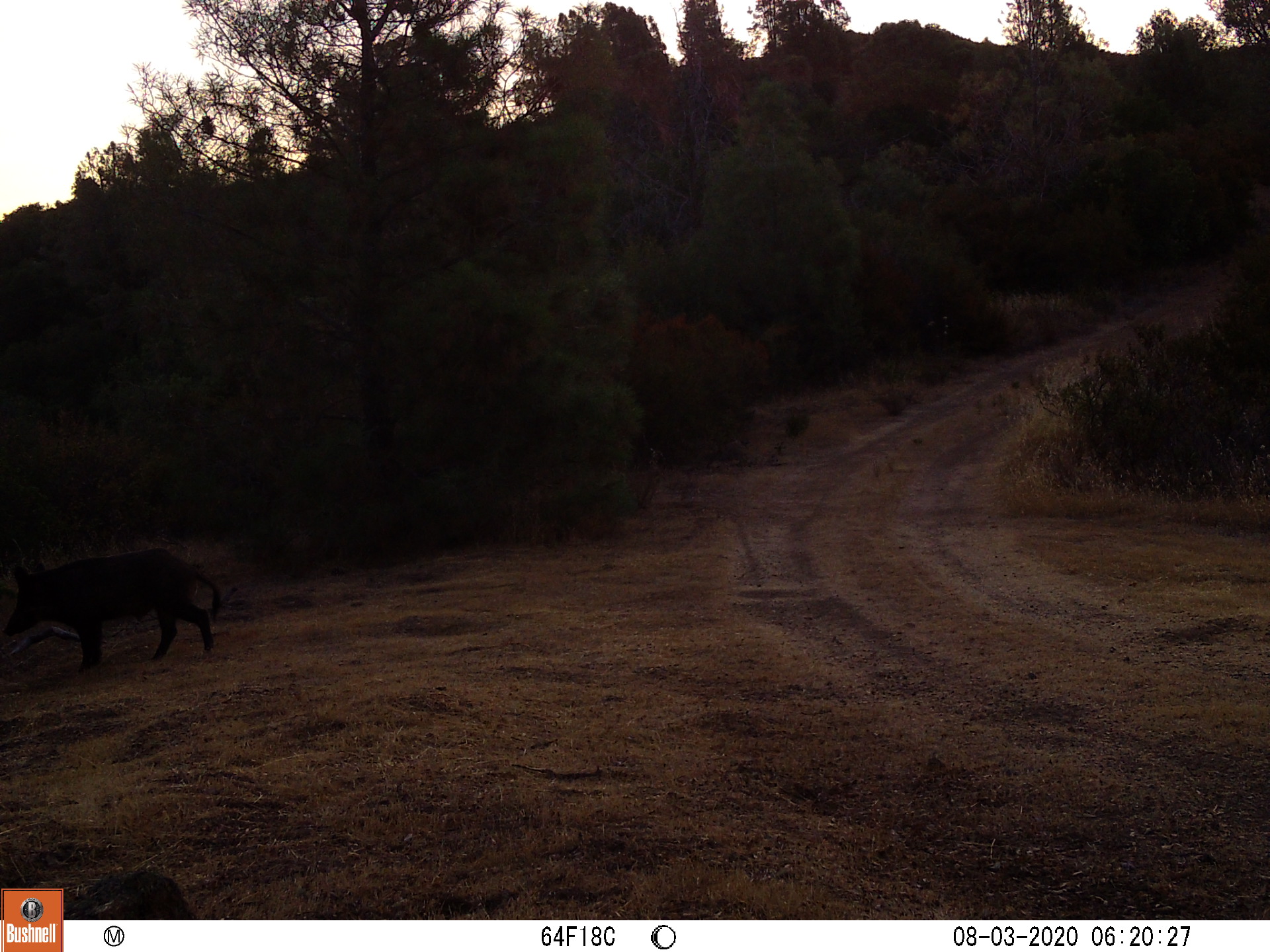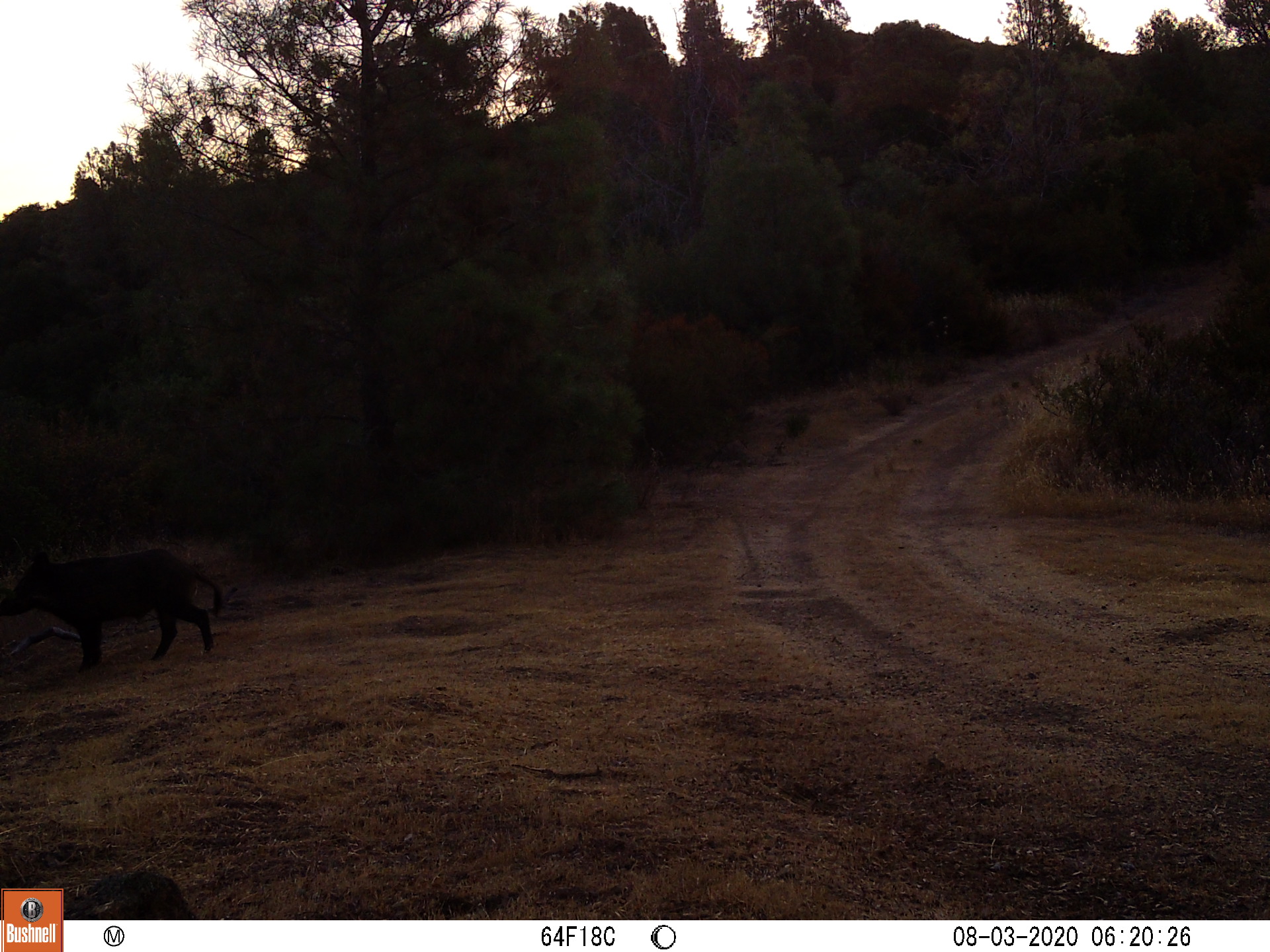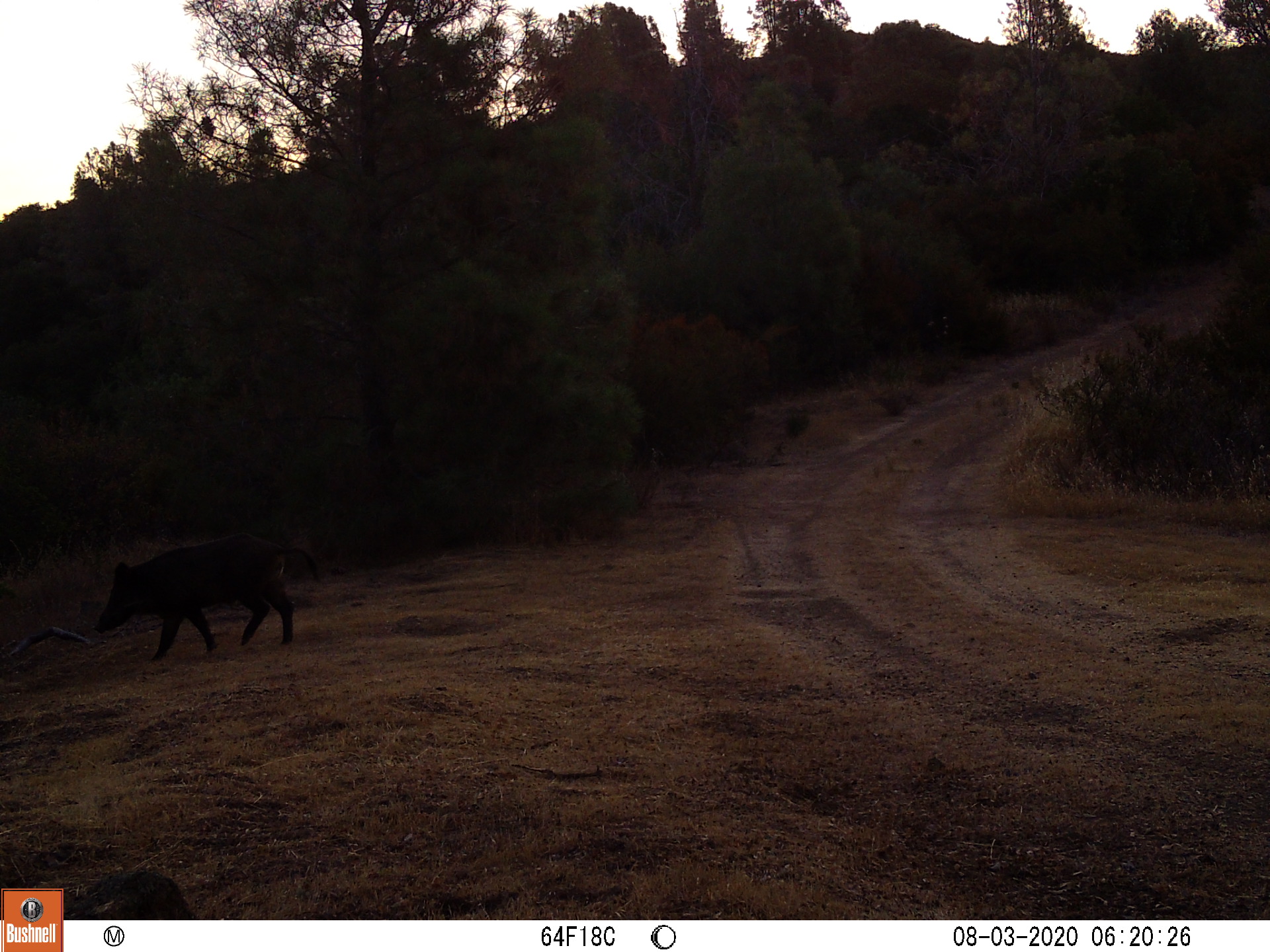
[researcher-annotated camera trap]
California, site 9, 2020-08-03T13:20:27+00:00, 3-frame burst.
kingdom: Animalia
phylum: Chordata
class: Mammalia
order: Artiodactyla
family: Suidae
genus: Sus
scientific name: Sus scrofa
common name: wild boar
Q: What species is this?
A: Wild boar (Sus scrofa).